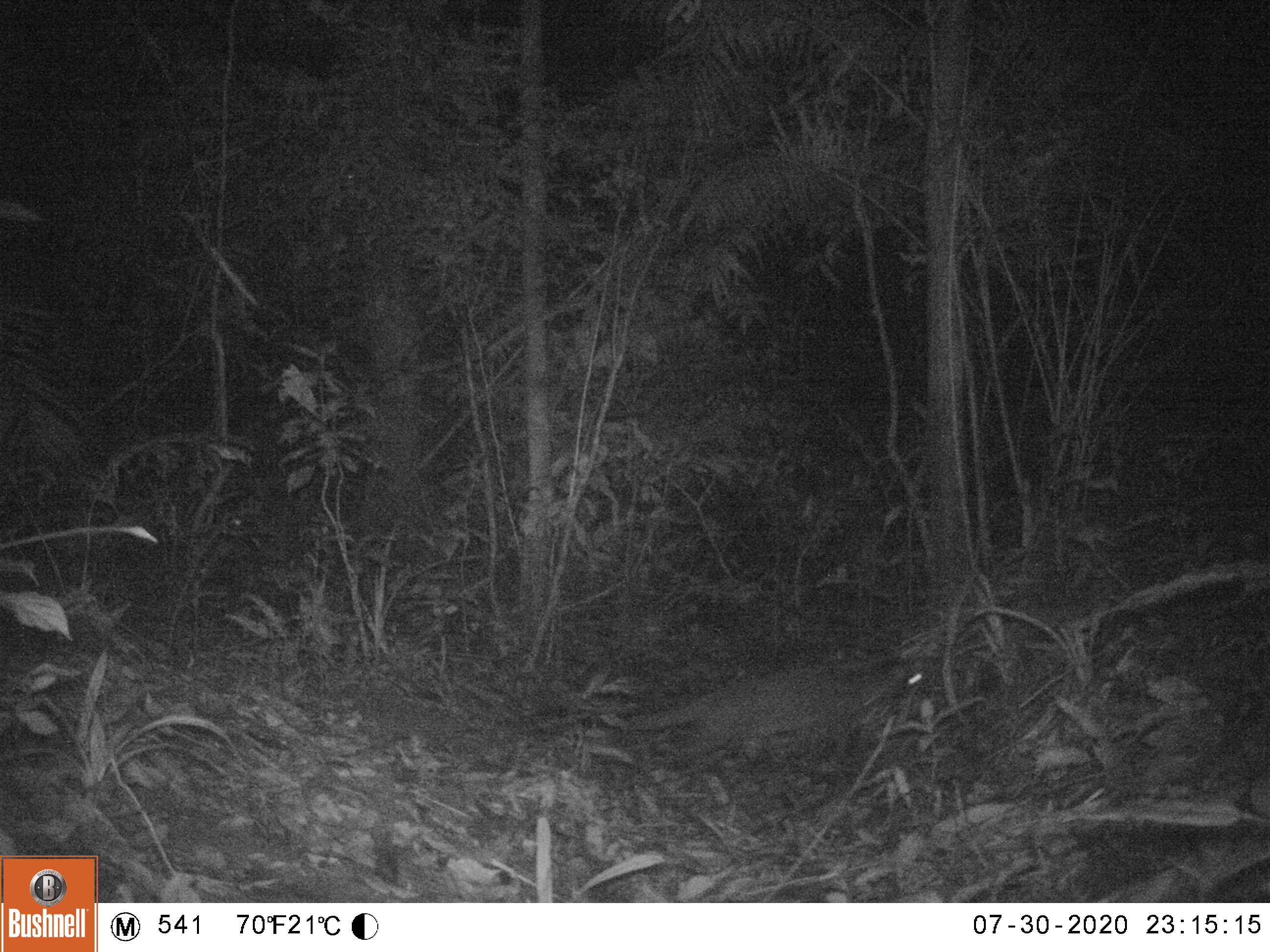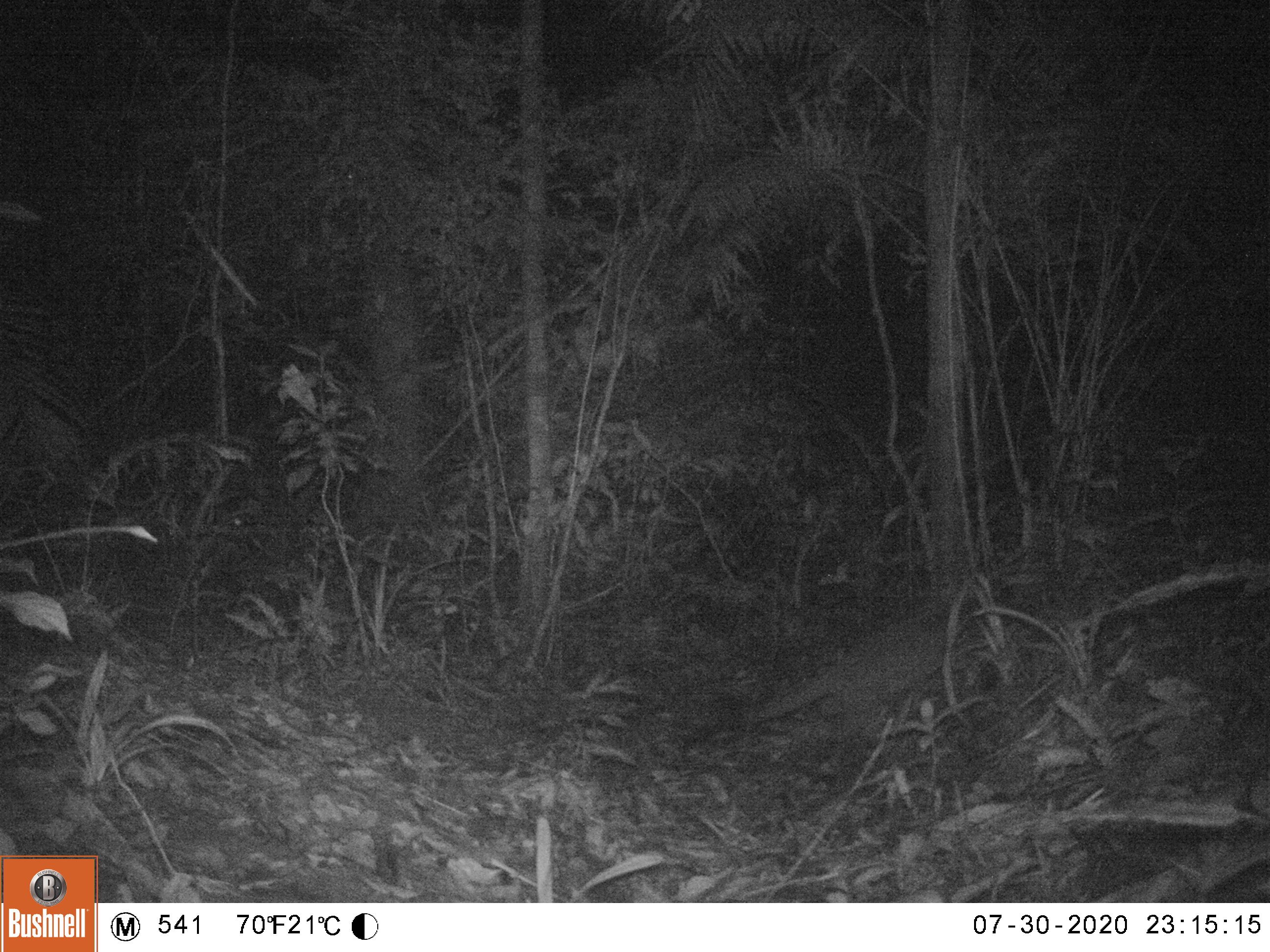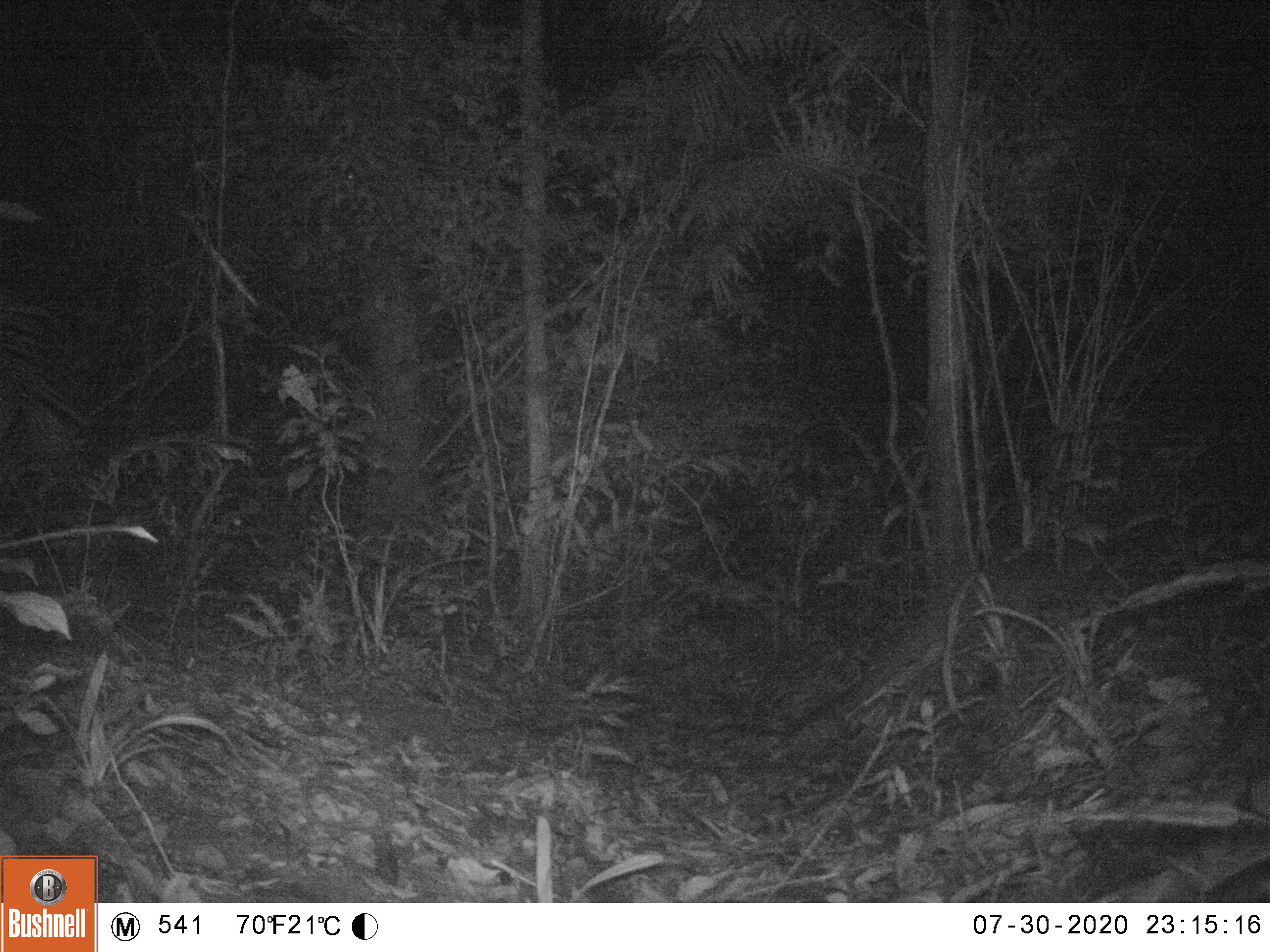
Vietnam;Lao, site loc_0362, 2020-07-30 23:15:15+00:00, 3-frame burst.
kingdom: Animalia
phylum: Chordata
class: Mammalia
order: Carnivora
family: Viverridae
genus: Paguma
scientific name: Paguma larvata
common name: masked palm civet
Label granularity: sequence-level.